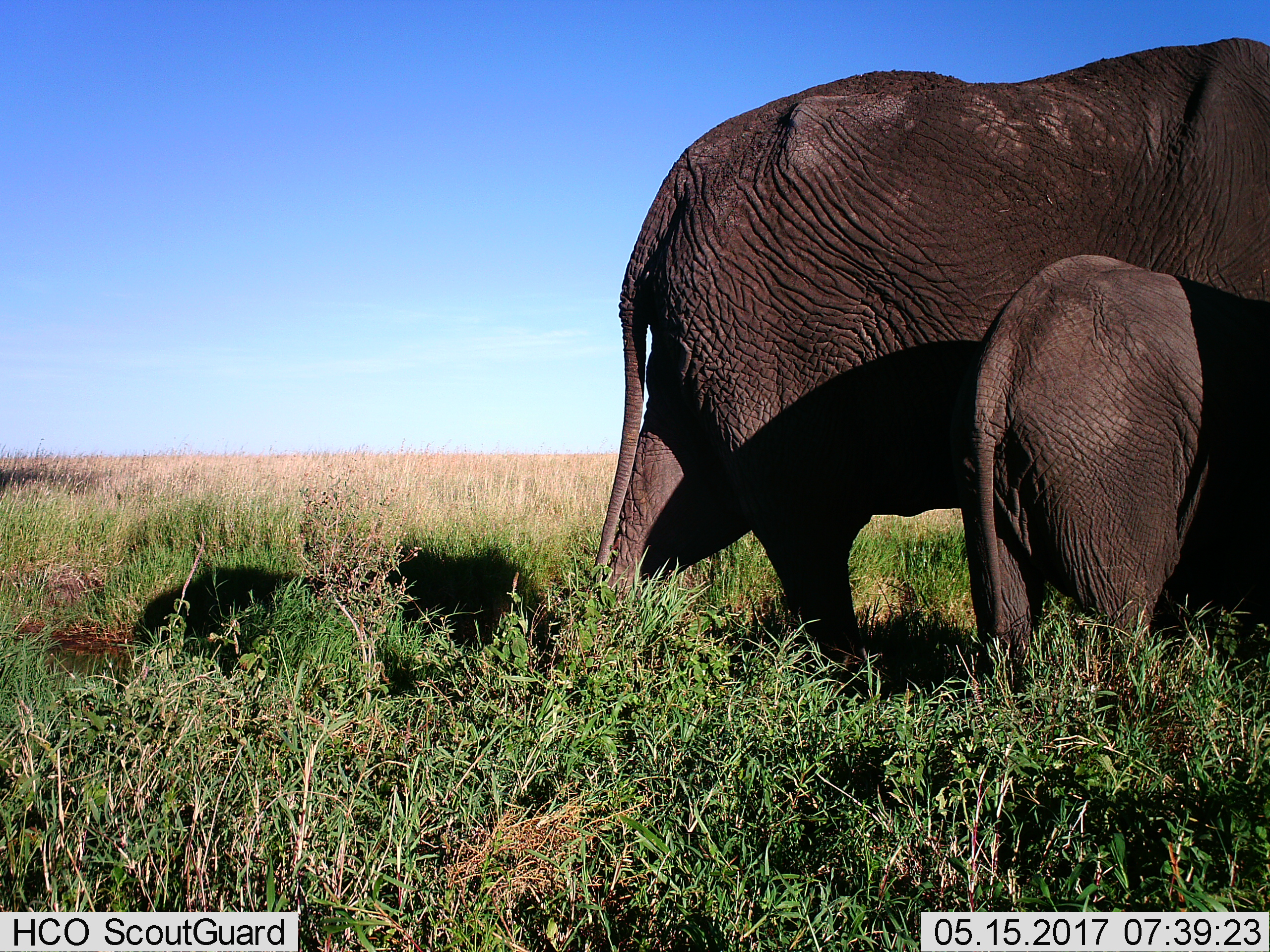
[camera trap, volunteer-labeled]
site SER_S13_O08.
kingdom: Animalia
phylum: Chordata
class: Mammalia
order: Proboscidea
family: Elephantidae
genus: Loxodonta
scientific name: Loxodonta africana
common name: african bush elephant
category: elephant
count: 2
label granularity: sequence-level